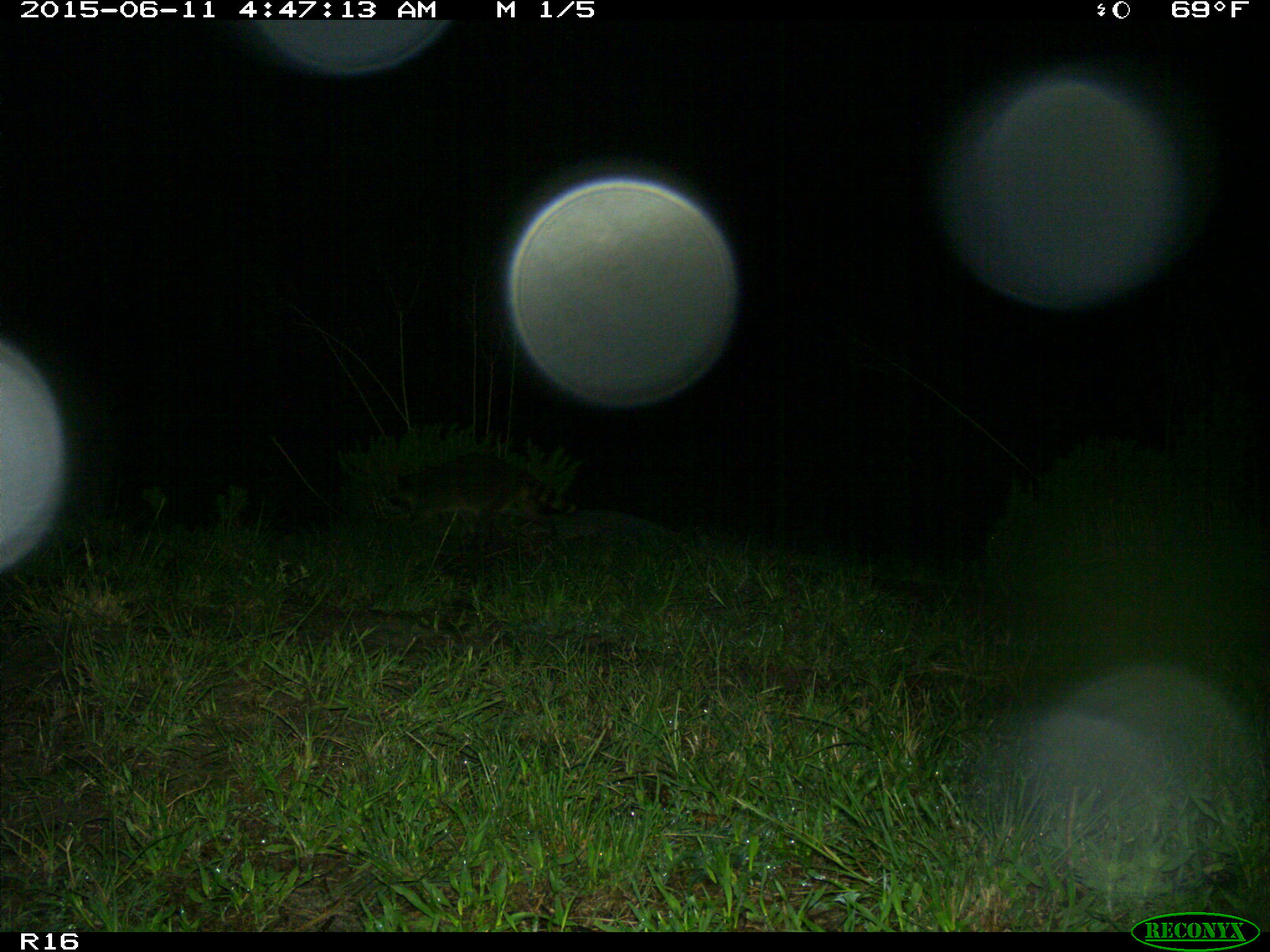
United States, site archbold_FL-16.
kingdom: Animalia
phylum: Chordata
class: Mammalia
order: Carnivora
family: Procyonidae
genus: Procyon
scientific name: Procyon lotor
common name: common raccoon